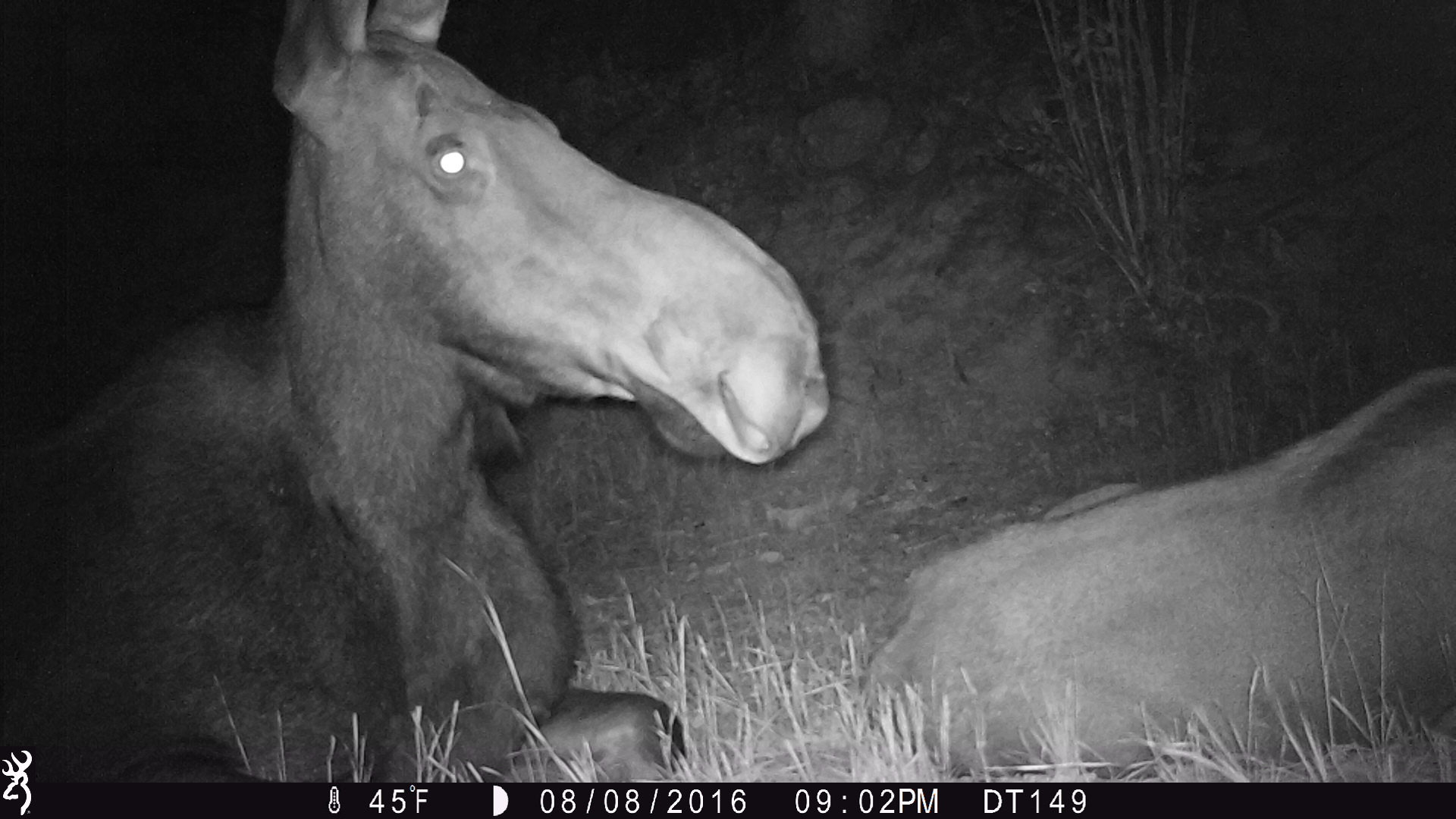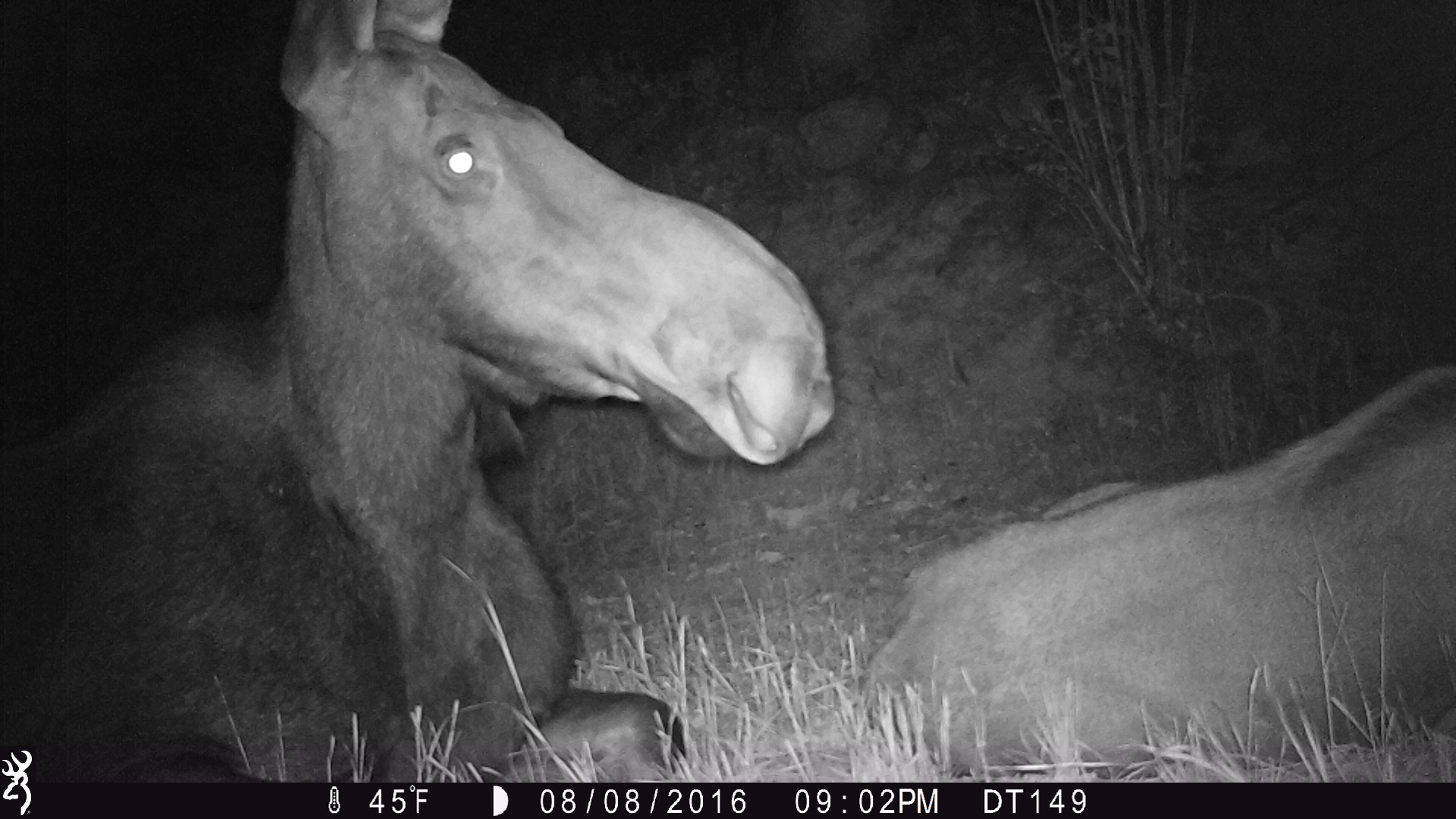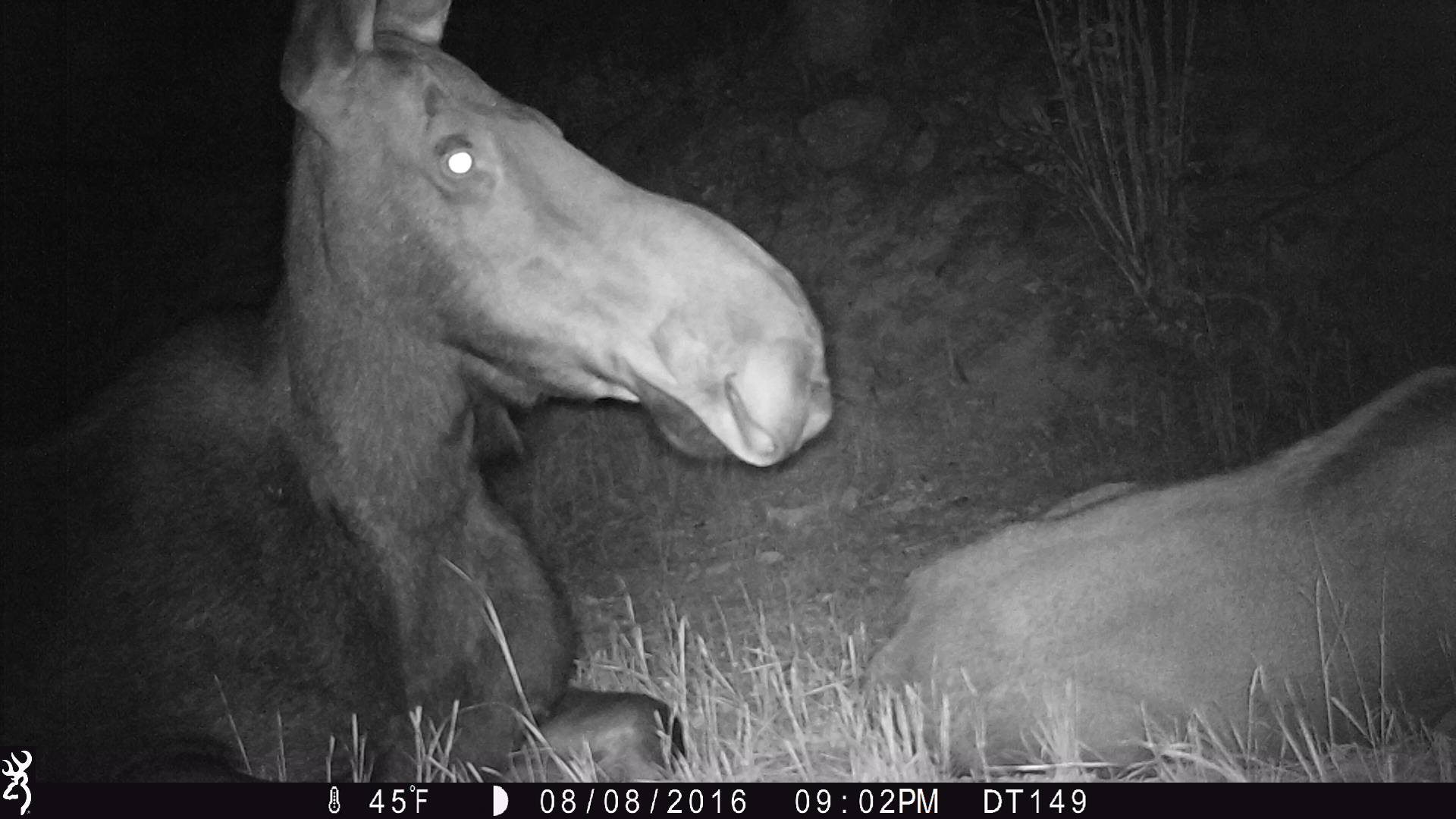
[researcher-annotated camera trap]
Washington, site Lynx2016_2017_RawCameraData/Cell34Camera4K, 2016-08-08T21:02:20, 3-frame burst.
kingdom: Animalia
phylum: Chordata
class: Mammalia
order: Artiodactyla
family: Cervidae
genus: Alces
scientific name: Alces alces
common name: moose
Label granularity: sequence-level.